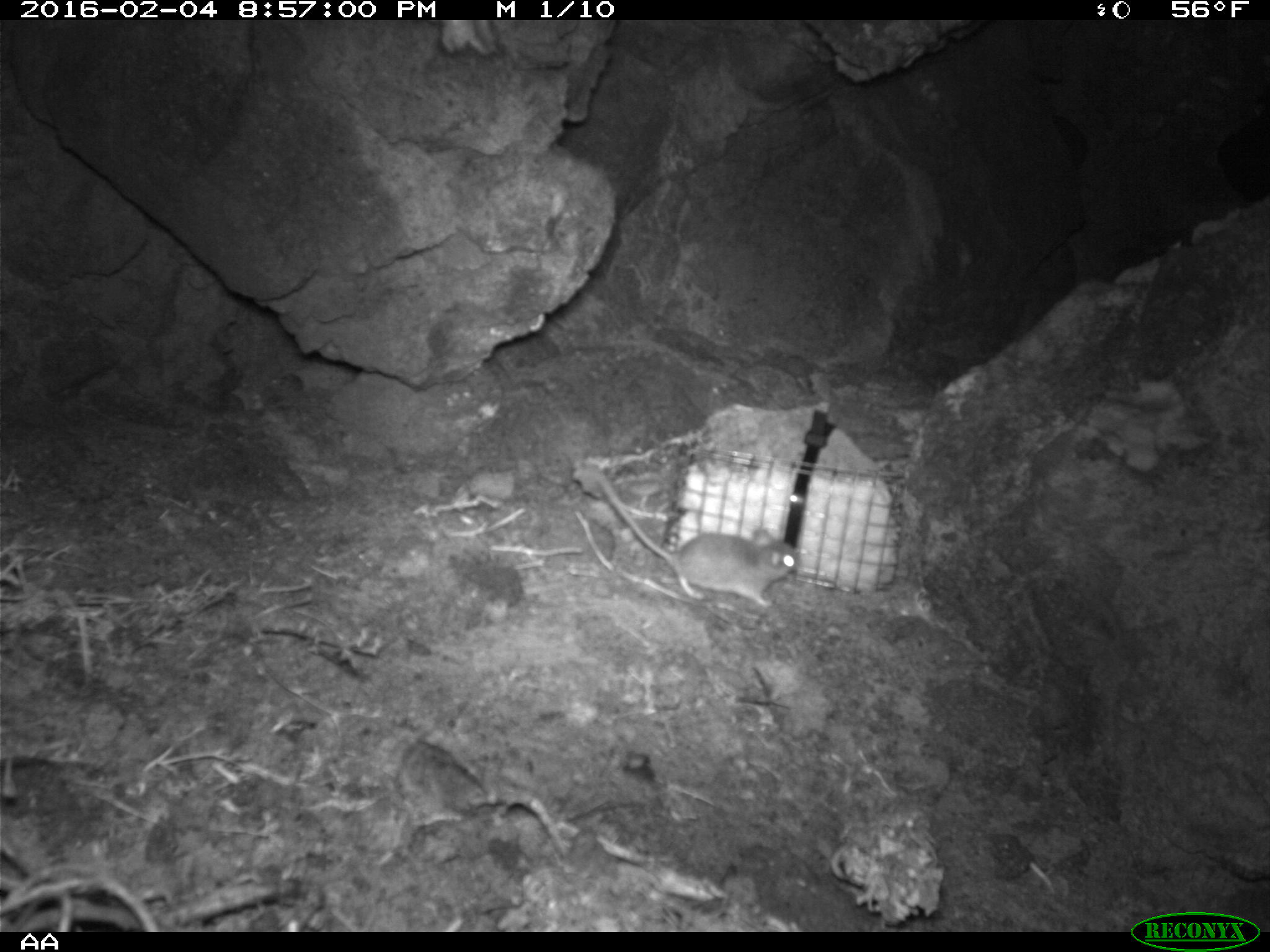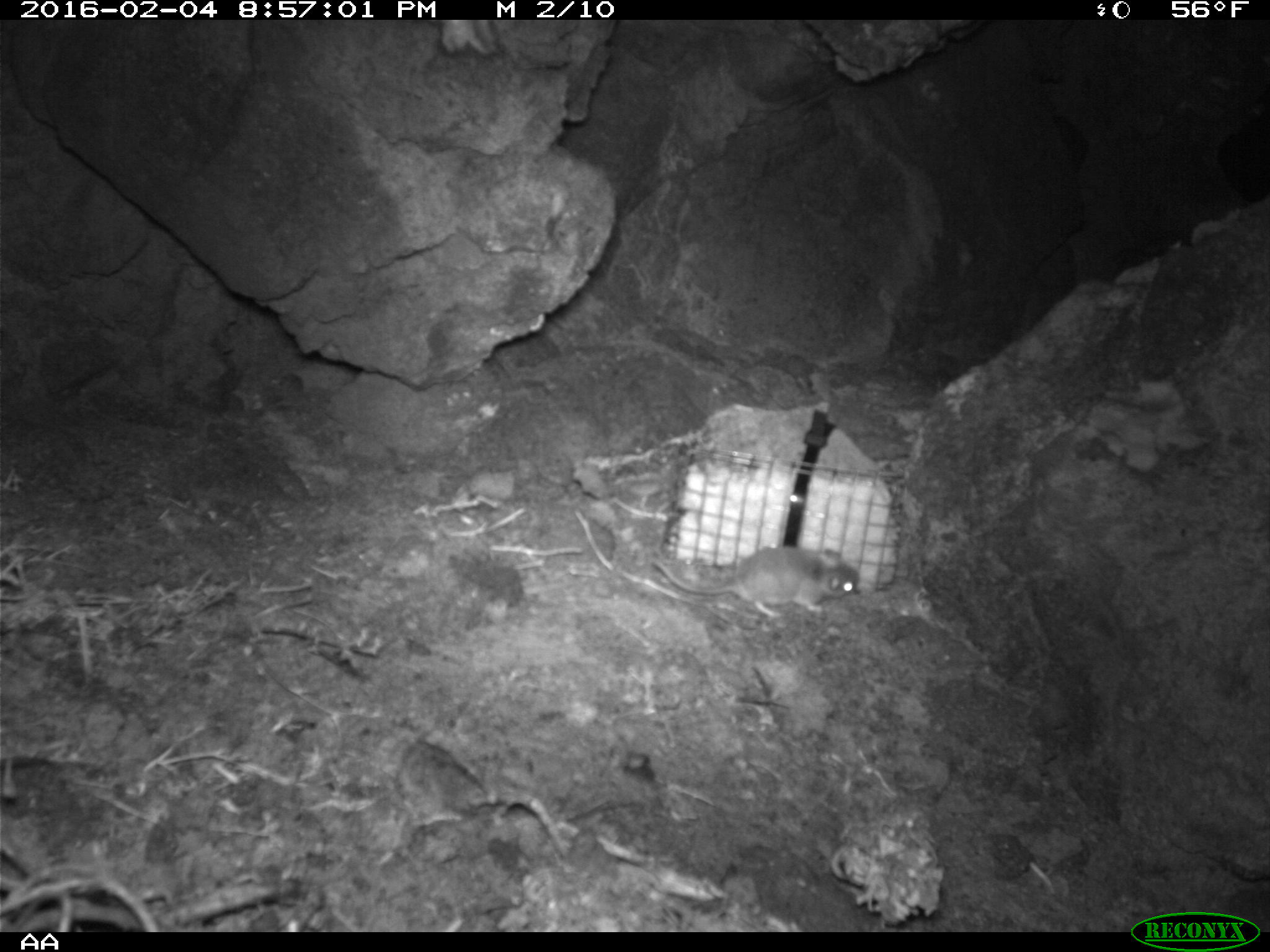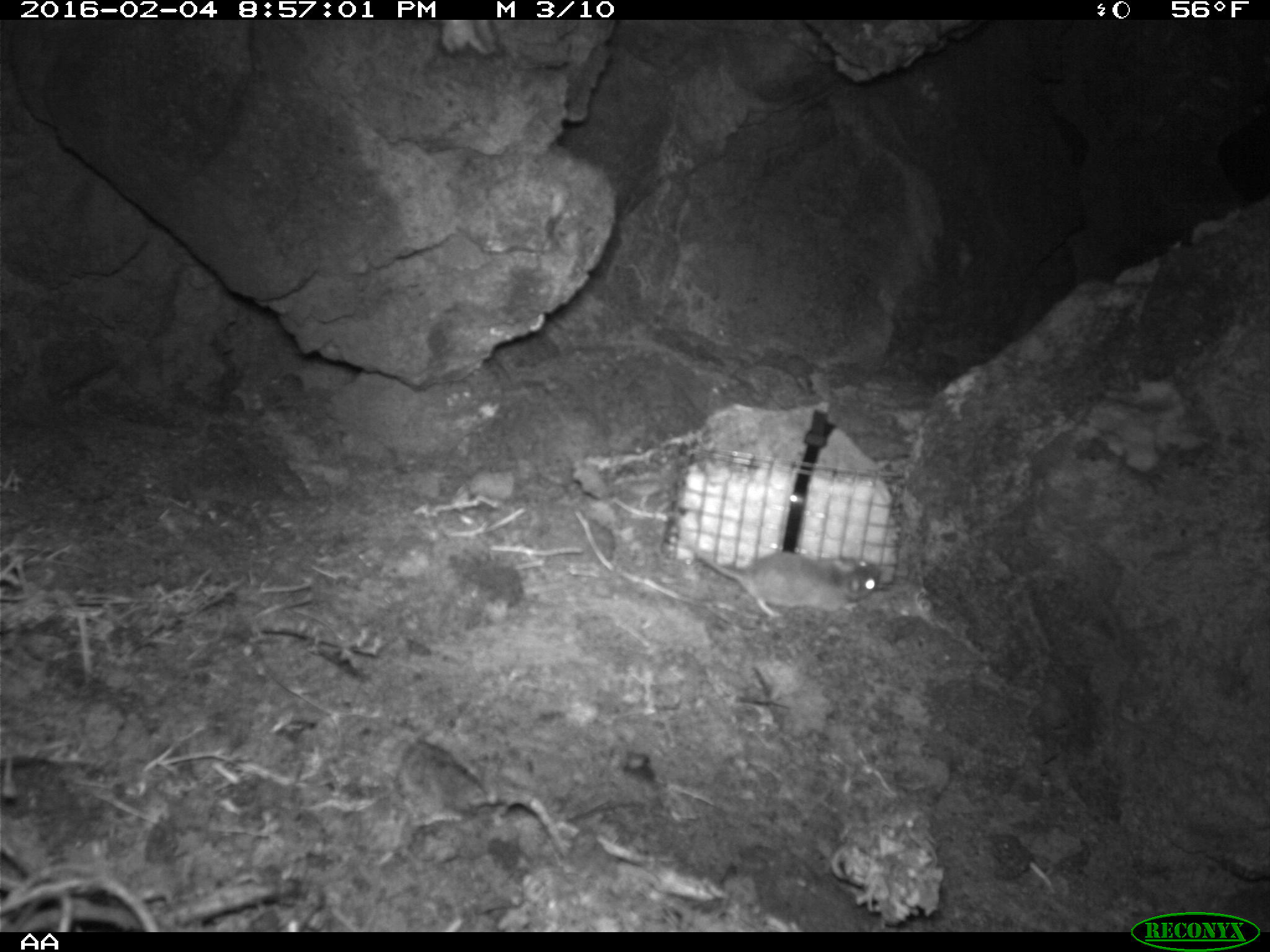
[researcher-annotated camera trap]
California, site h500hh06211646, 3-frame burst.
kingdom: Animalia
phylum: Chordata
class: Mammalia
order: Rodentia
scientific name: Rodentia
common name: rodent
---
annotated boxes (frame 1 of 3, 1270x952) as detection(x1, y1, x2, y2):
rodent: detection(593, 470, 799, 602)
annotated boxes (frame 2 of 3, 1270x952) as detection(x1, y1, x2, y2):
rodent: detection(655, 547, 858, 620)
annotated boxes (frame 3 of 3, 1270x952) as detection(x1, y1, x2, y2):
rodent: detection(690, 549, 881, 618)